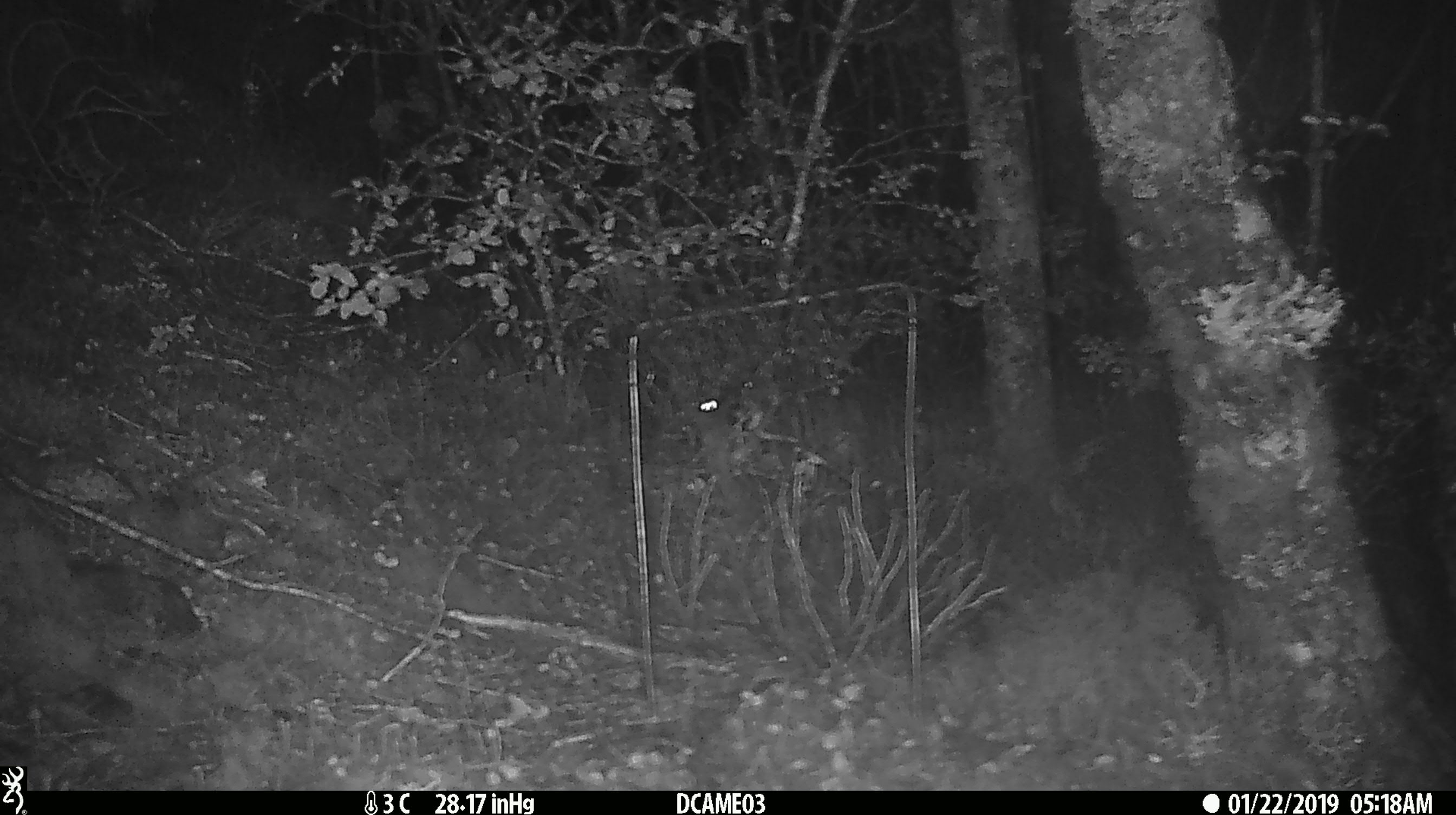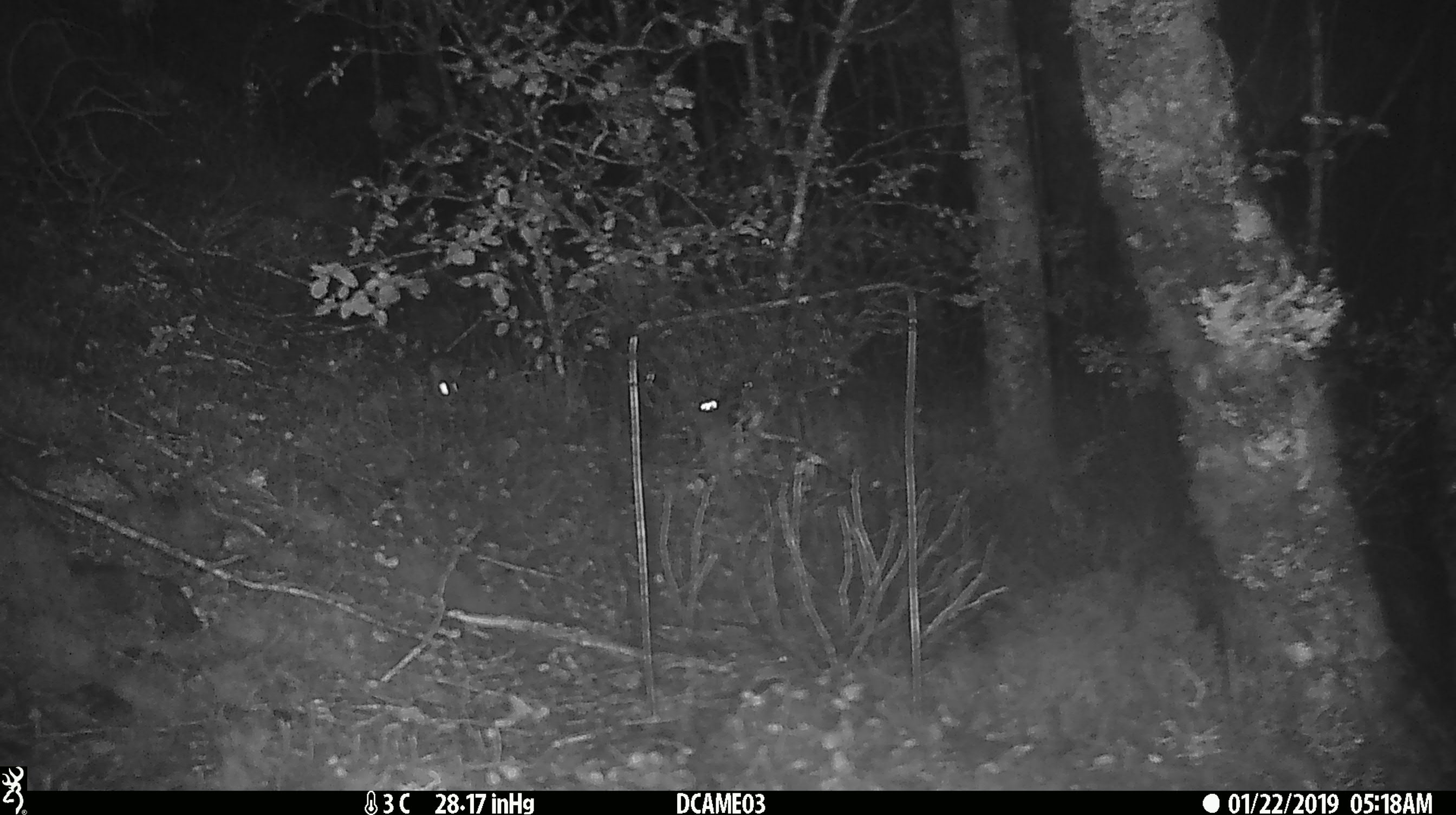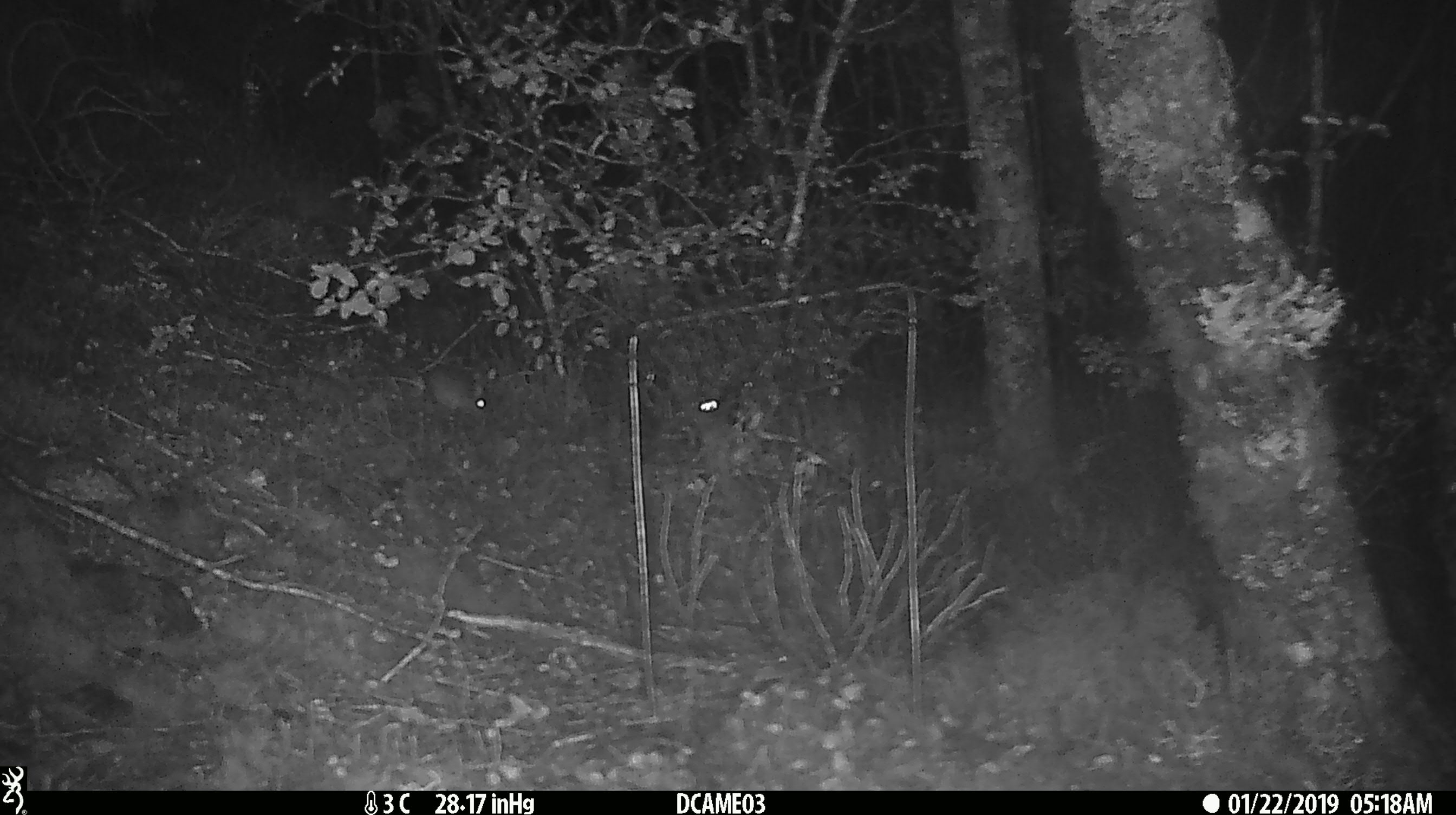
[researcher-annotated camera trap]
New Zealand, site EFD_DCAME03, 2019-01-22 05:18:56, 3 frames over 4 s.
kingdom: Animalia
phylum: Chordata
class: Mammalia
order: Rodentia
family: Muridae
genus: Mus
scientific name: Mus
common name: mouse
Mouse (Mus).